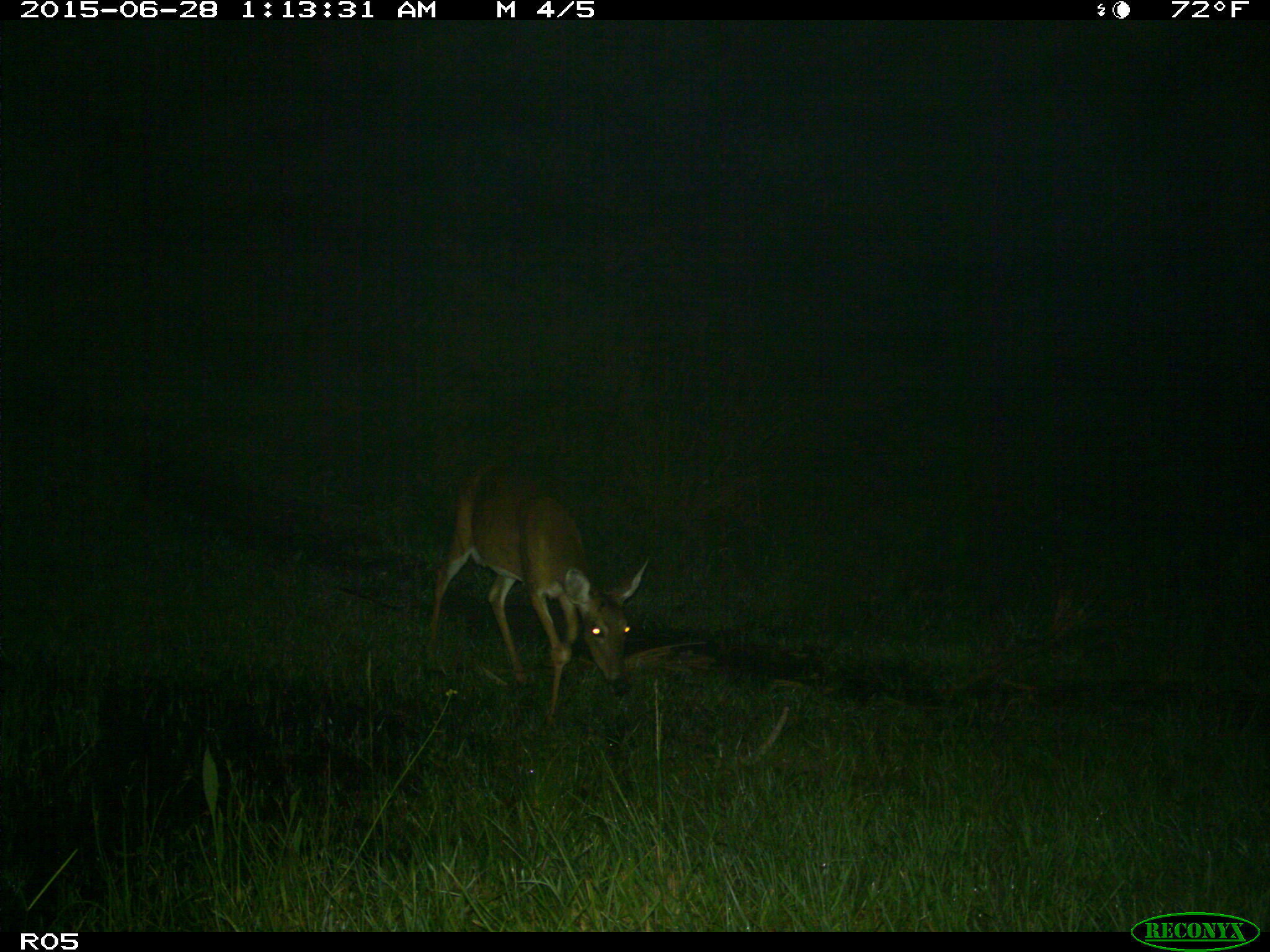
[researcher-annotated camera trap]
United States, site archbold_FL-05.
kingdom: Animalia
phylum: Chordata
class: Mammalia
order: Artiodactyla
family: Cervidae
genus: Odocoileus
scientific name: Odocoileus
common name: deer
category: unidentified deer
Unidentified deer (deer) (Odocoileus).